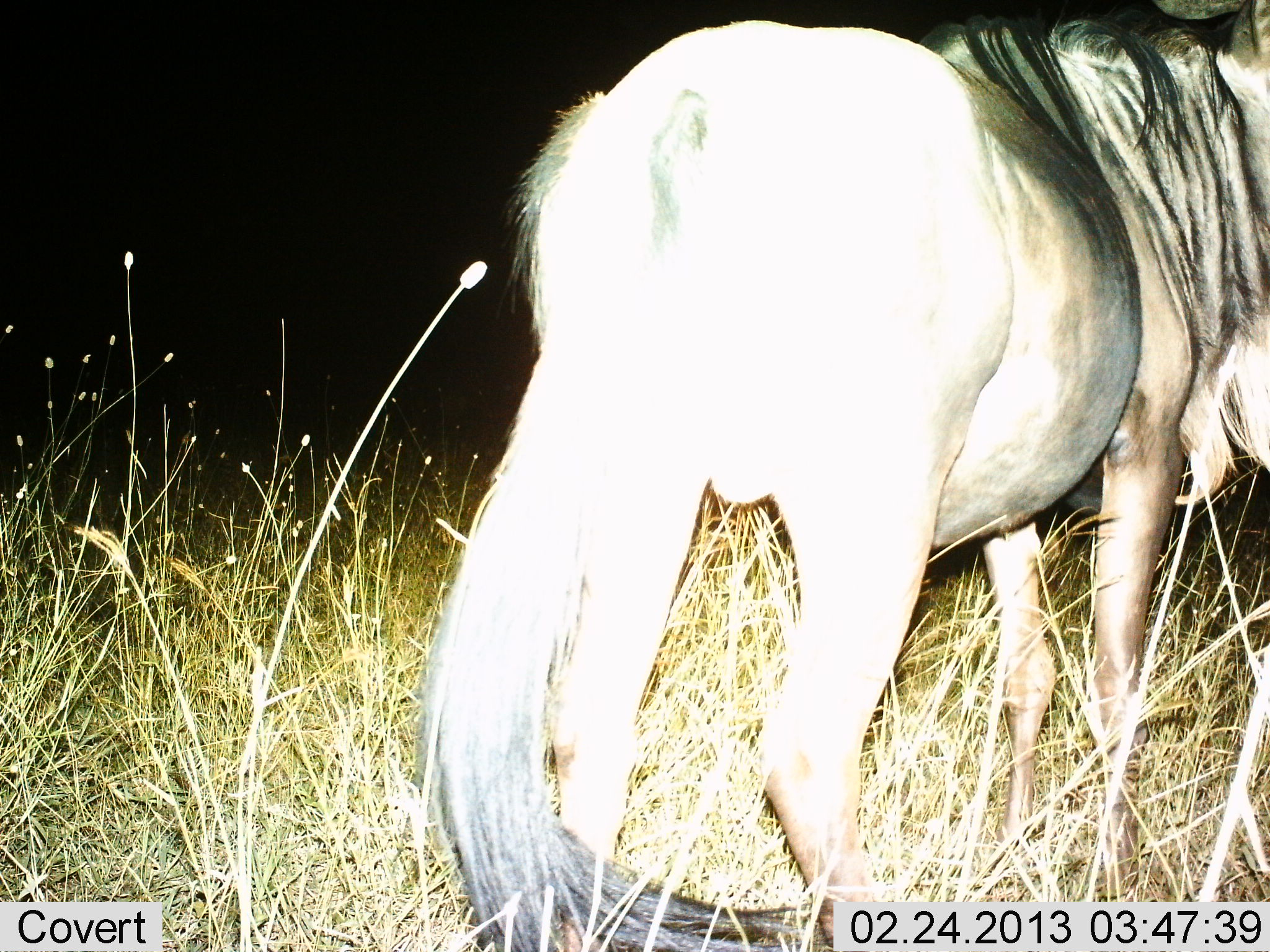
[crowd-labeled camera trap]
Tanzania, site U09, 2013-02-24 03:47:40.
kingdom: Animalia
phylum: Chordata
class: Mammalia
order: Artiodactyla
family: Bovidae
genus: Connochaetes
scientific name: Connochaetes taurinus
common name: blue wildebeest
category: wildebeest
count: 1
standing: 93%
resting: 0%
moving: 3%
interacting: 0%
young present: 0%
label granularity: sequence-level